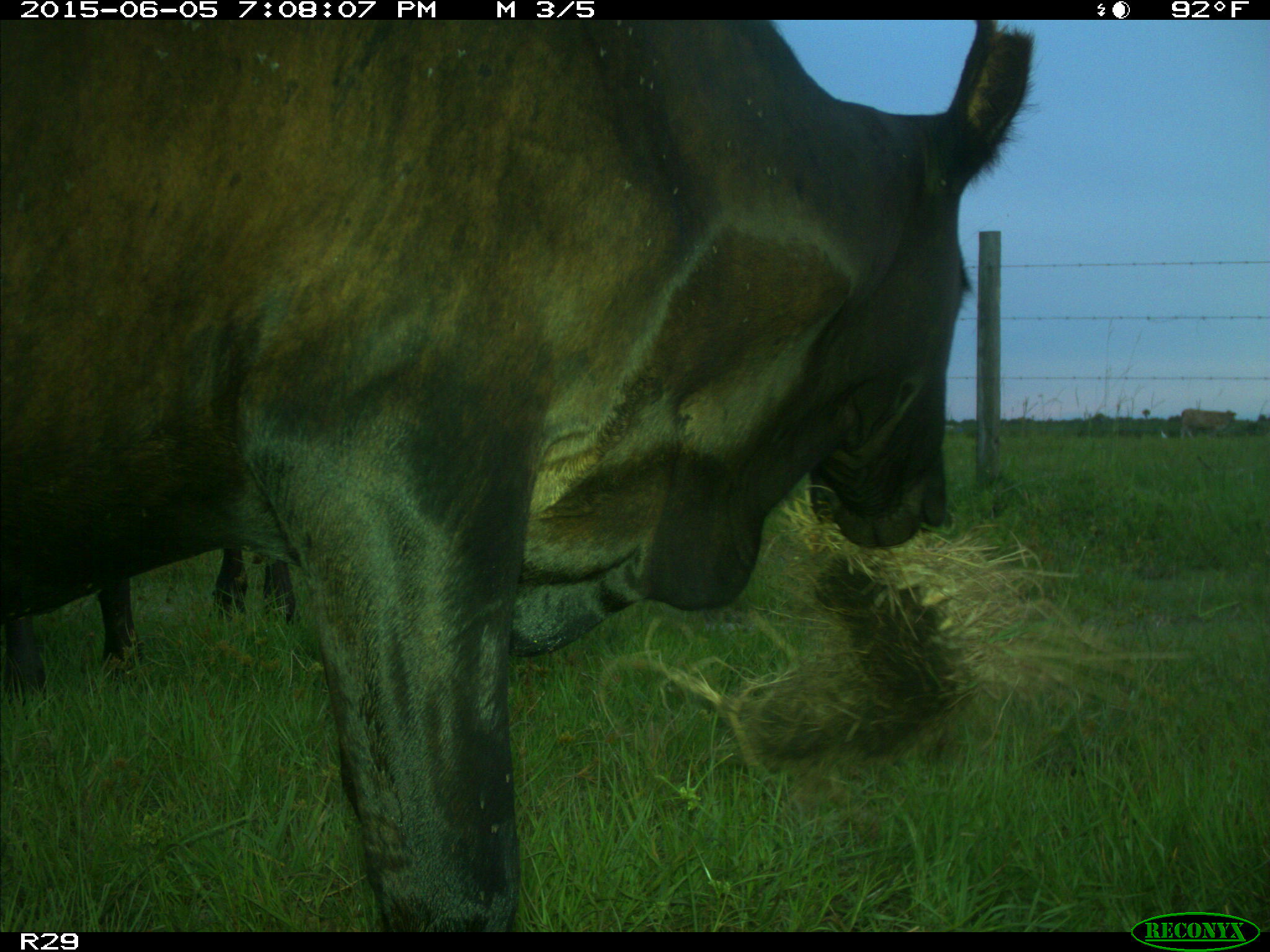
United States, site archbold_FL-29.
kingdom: Animalia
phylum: Chordata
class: Mammalia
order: Artiodactyla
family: Bovidae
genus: Bos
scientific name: Bos taurus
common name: domestic cow